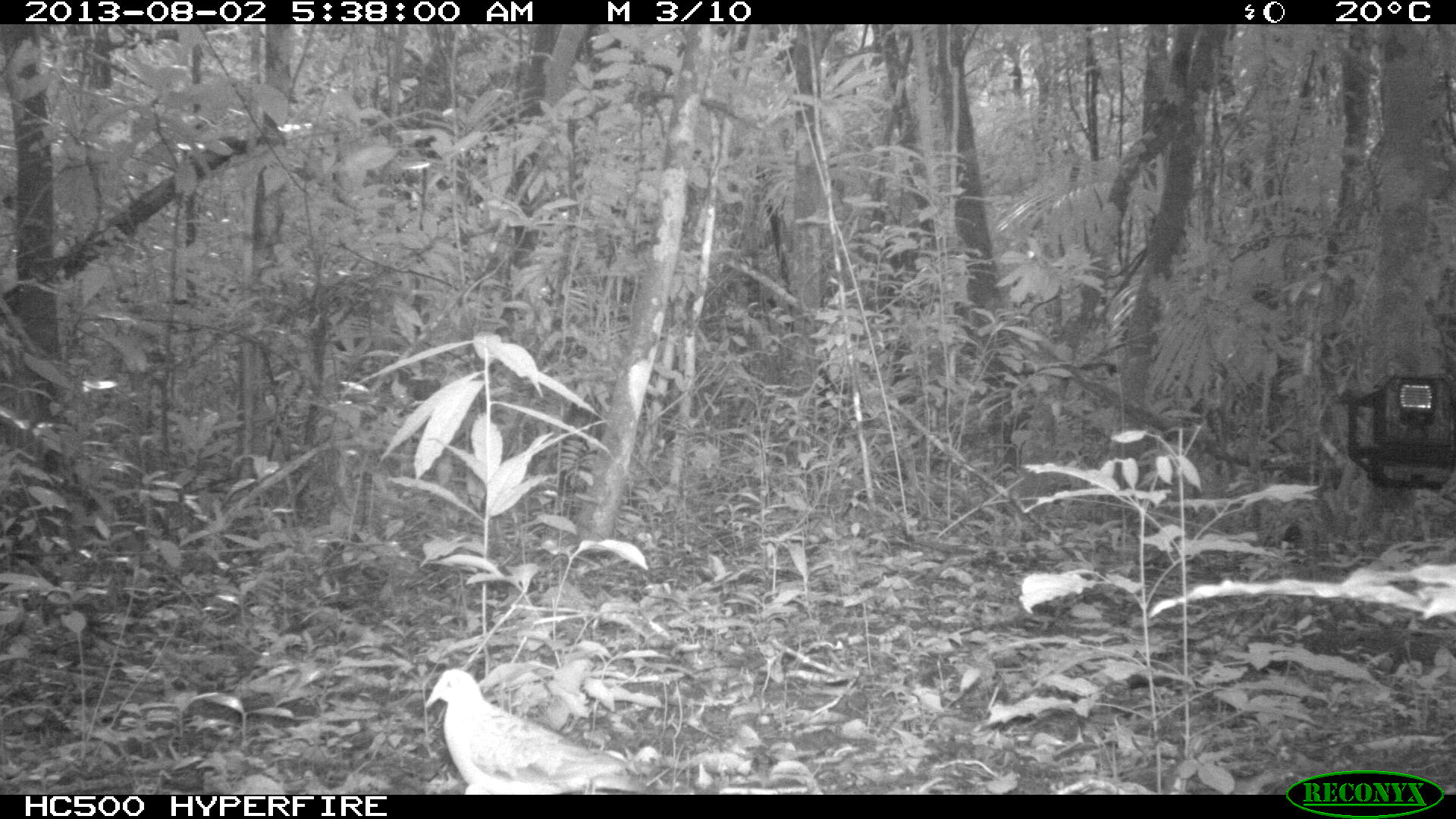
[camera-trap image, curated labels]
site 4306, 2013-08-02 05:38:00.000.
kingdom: Animalia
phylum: Chordata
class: Aves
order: Columbiformes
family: Columbidae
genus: Geotrygon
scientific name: Geotrygon montana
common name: ruddy quail-dove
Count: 1.